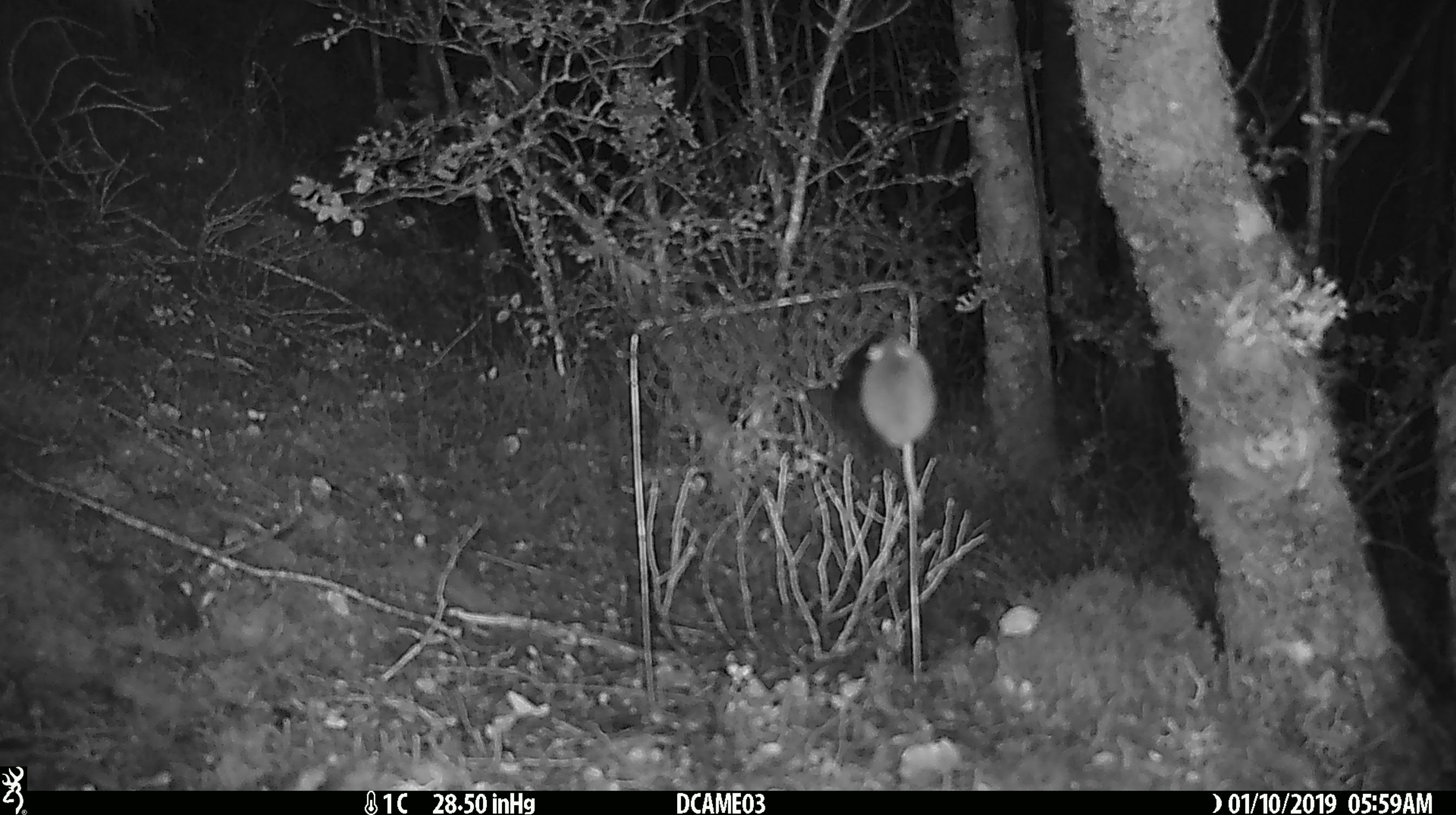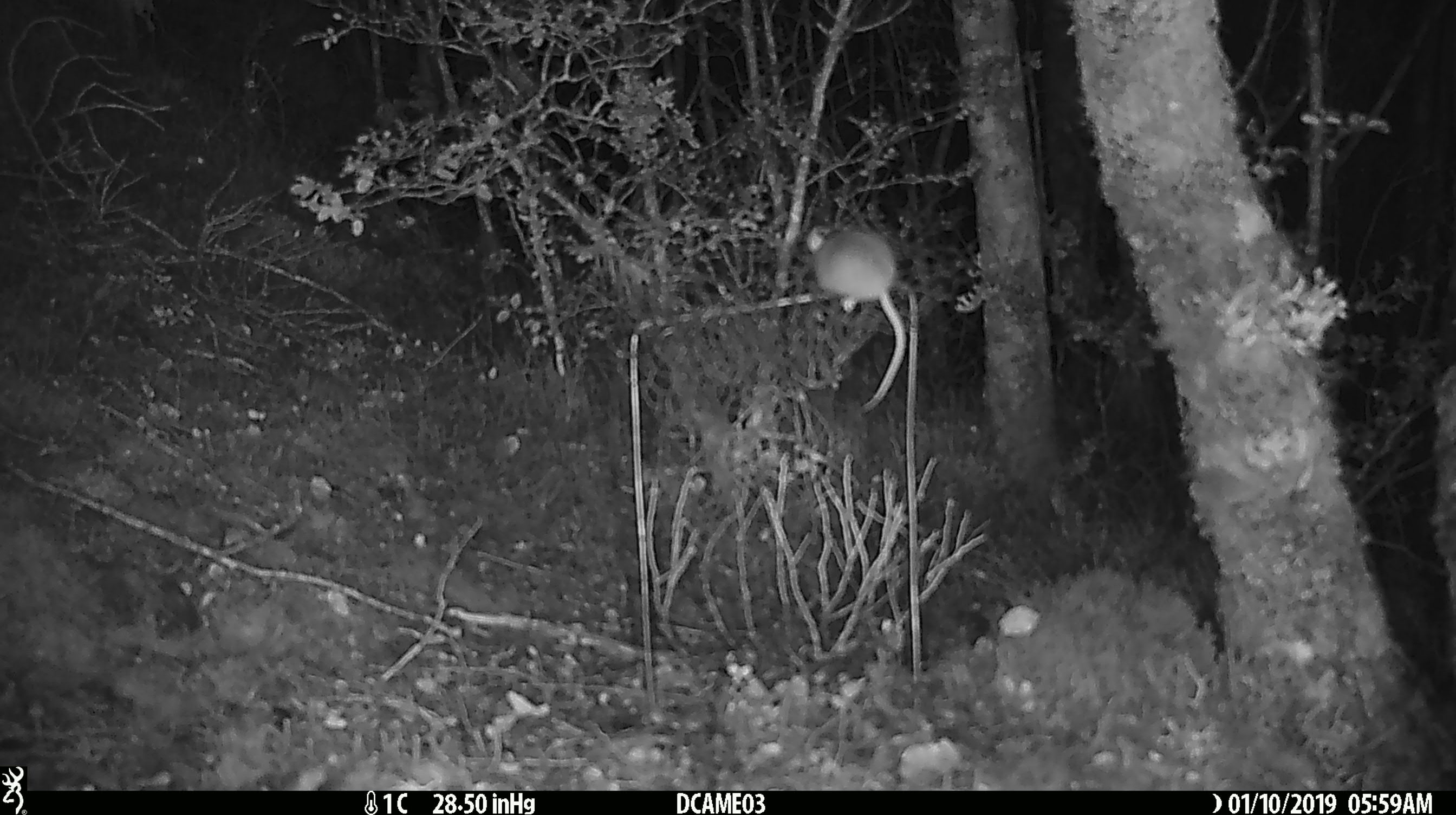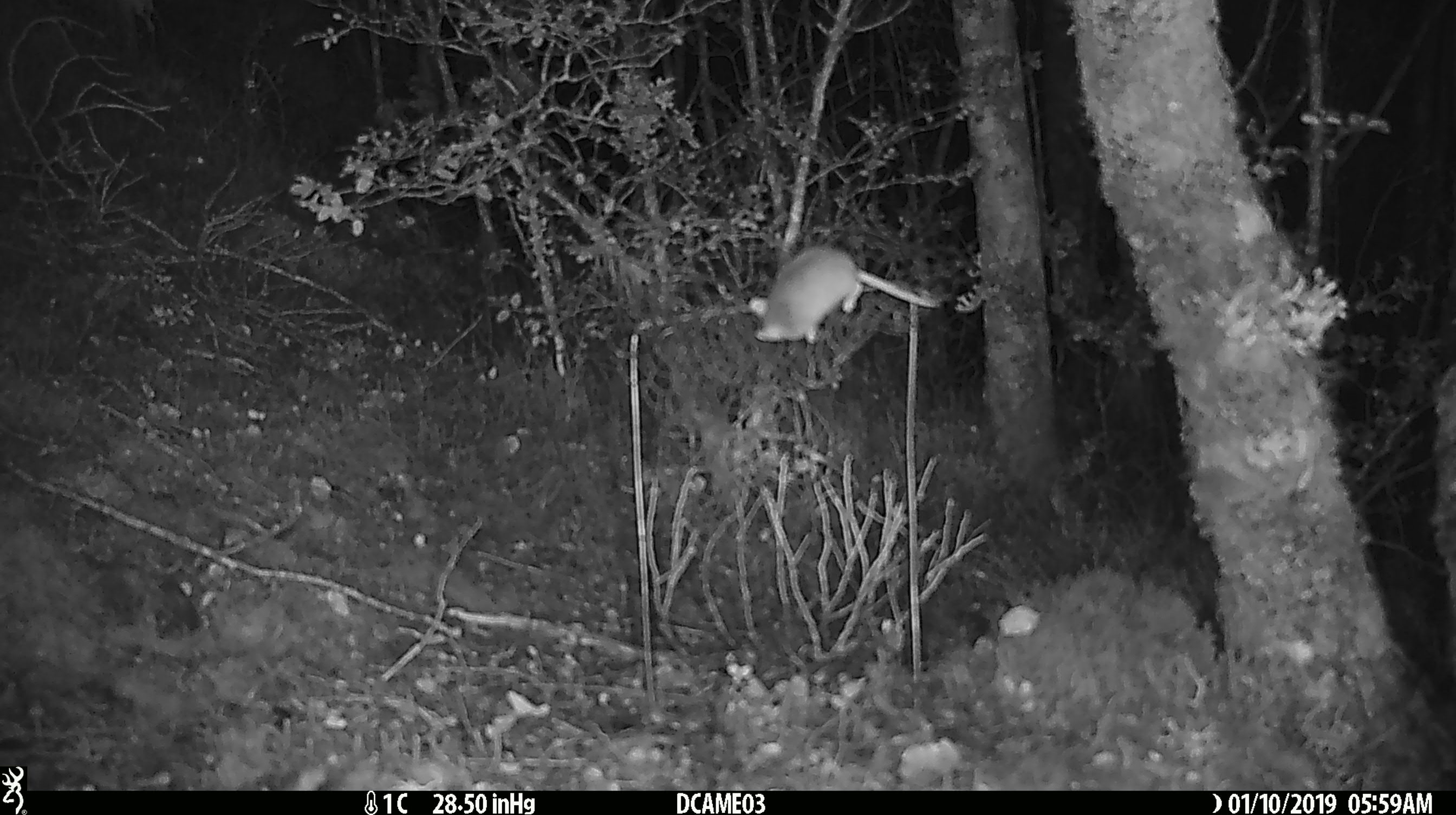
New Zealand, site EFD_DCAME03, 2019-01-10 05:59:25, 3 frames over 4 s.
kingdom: Animalia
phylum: Chordata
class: Mammalia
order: Rodentia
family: Muridae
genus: Mus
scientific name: Mus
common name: mouse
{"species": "mouse (Mus)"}